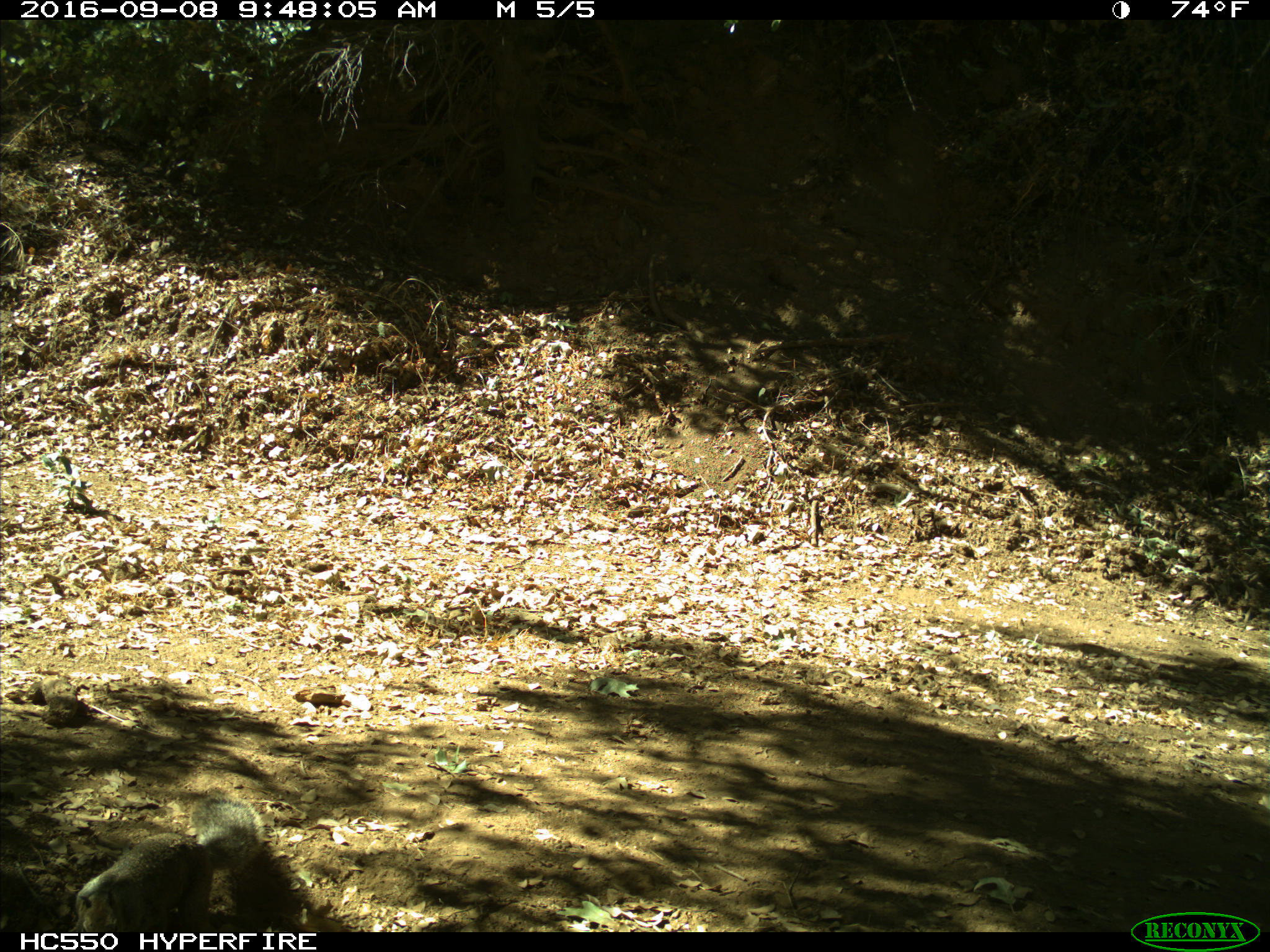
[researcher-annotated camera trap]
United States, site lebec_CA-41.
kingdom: Animalia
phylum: Chordata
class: Mammalia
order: Rodentia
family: Sciuridae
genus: Otospermophilus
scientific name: Otospermophilus beecheyi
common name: california ground squirrel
Otospermophilus beecheyi (california ground squirrel).